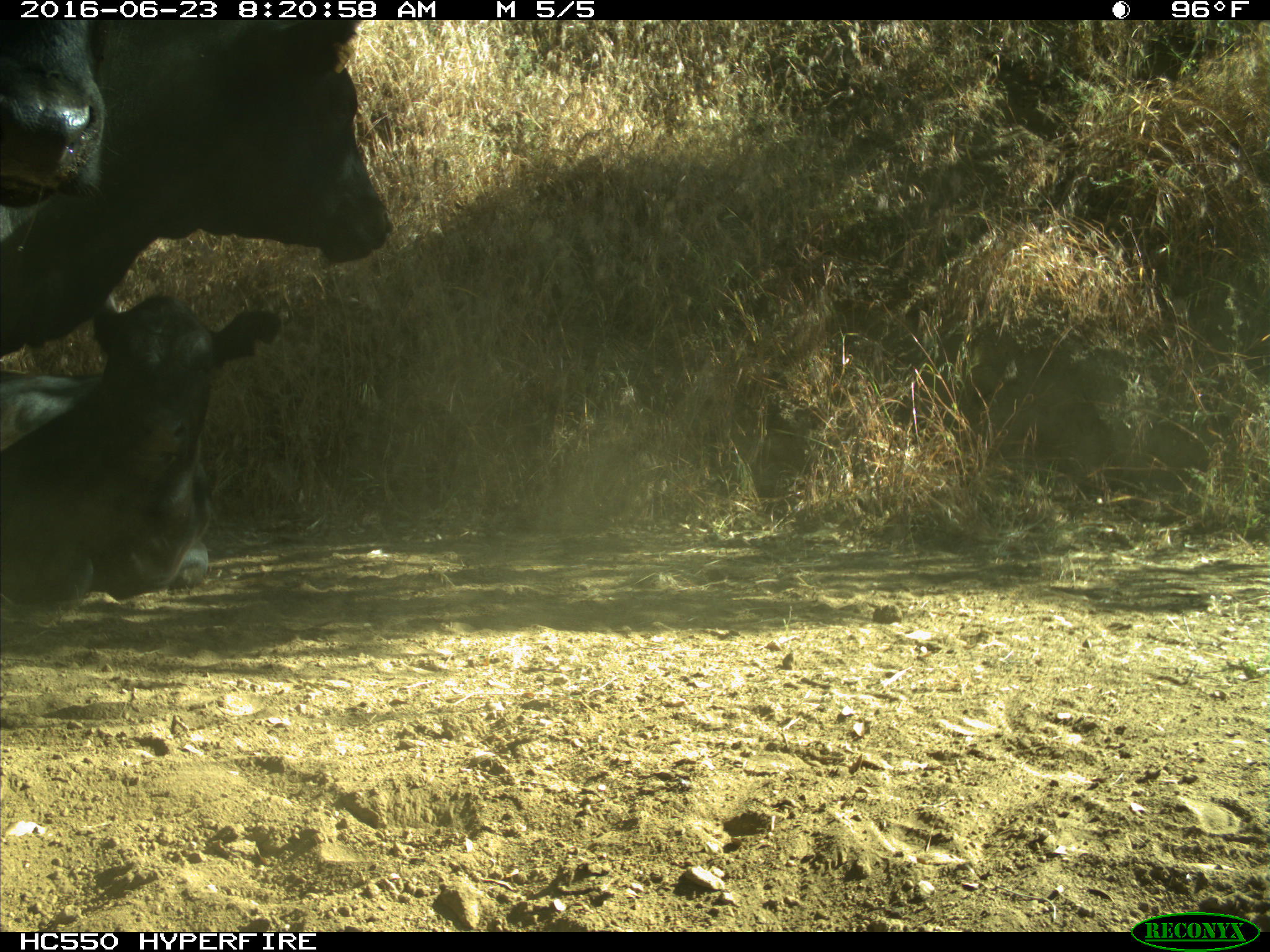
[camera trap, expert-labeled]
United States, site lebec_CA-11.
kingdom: Animalia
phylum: Chordata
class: Mammalia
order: Artiodactyla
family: Bovidae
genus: Bos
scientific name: Bos taurus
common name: domestic cow